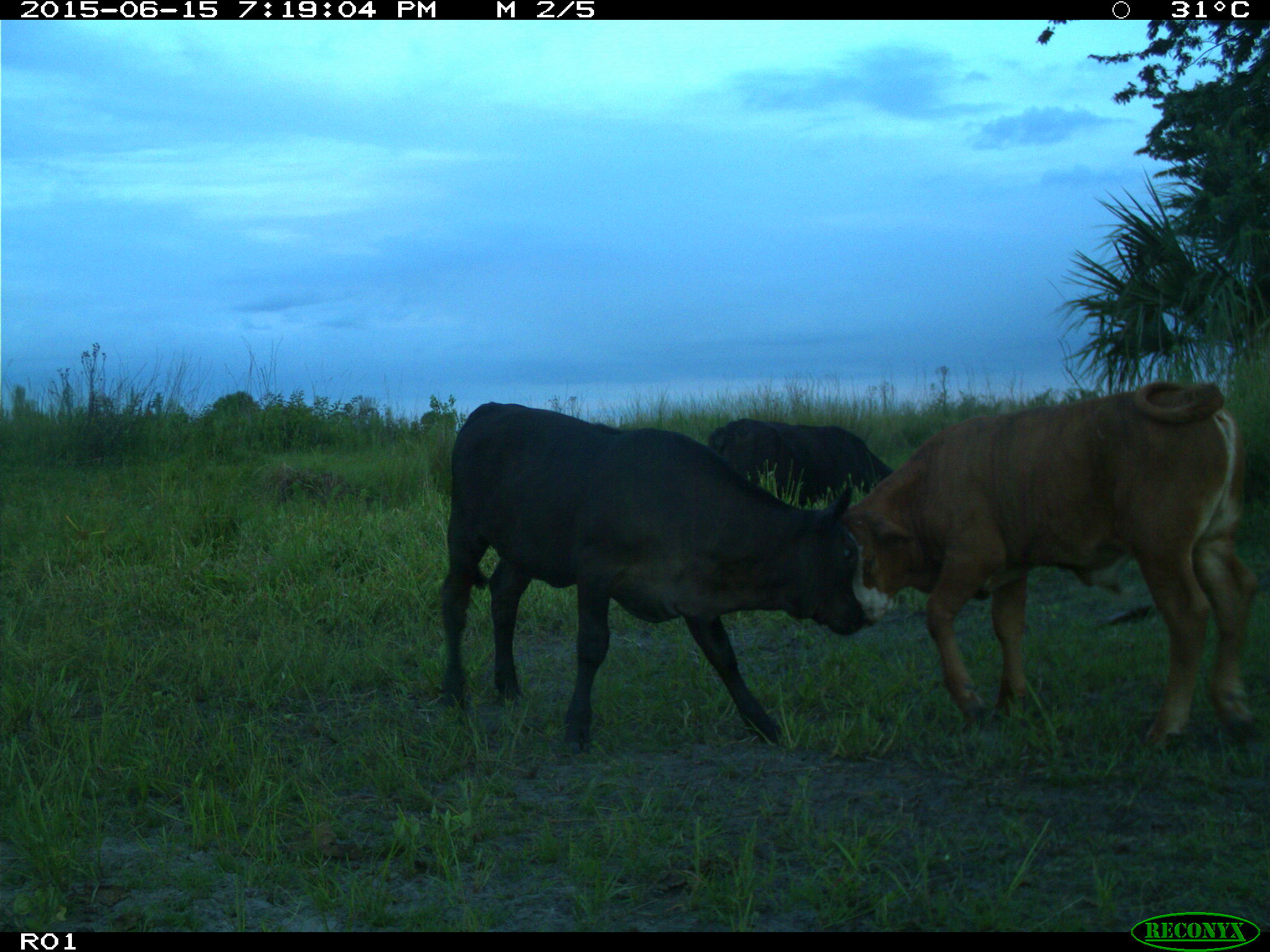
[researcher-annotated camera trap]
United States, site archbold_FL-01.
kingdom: Animalia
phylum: Chordata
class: Mammalia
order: Artiodactyla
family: Bovidae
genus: Bos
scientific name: Bos taurus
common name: domestic cow